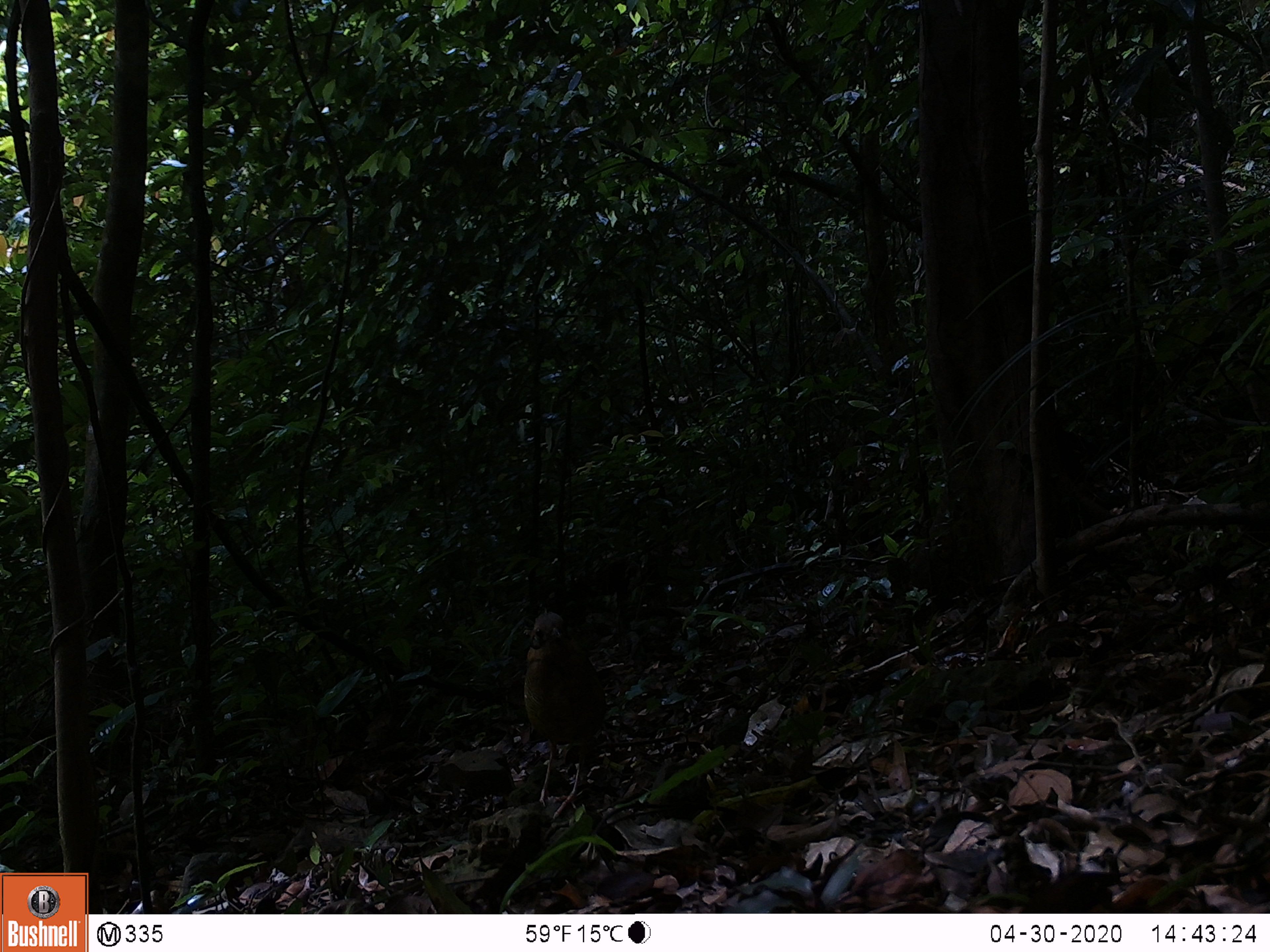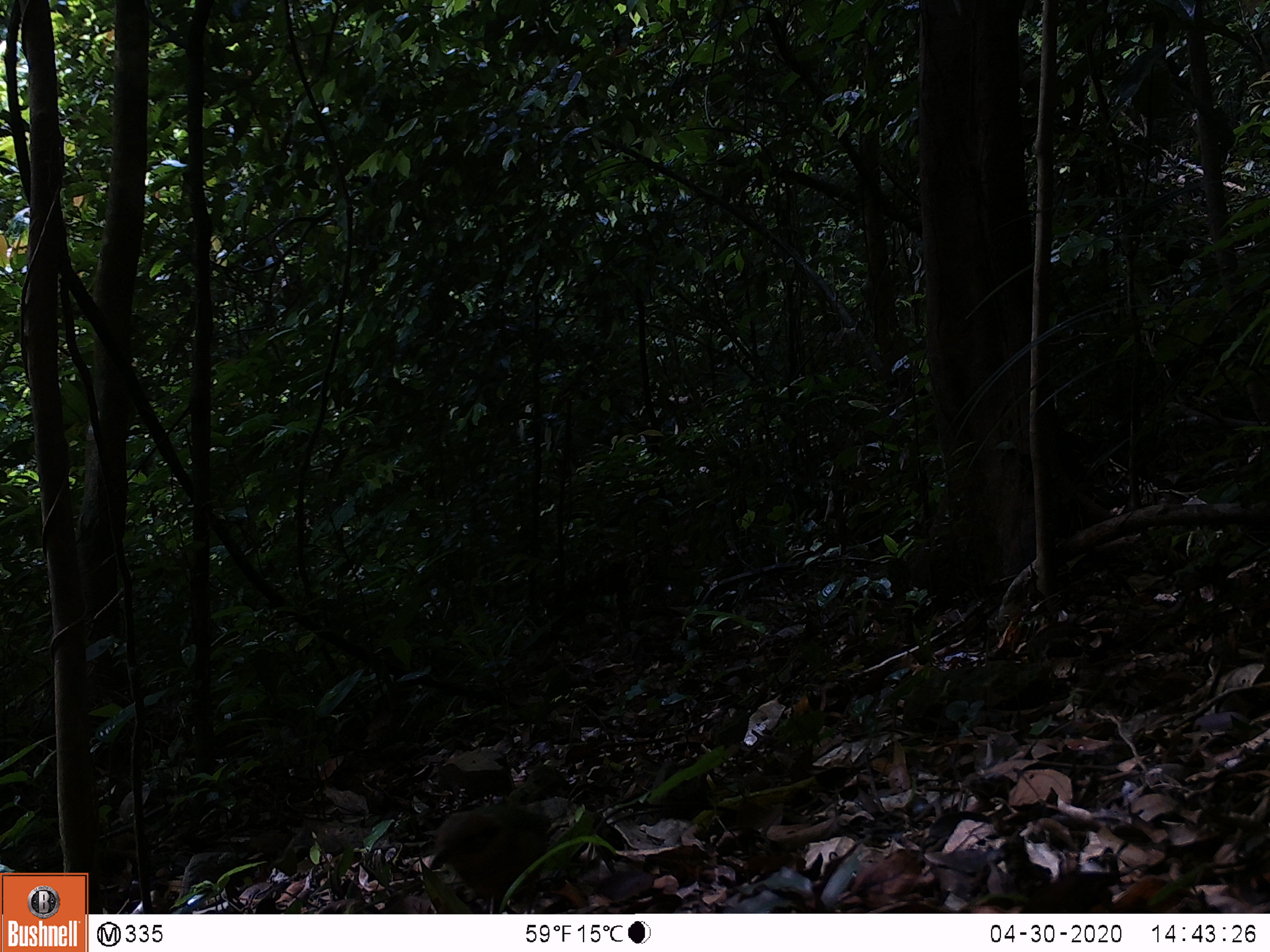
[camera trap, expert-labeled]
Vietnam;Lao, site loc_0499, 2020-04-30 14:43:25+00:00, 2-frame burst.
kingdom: Animalia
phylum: Chordata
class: Aves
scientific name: Aves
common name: bird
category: unidentified bird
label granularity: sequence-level